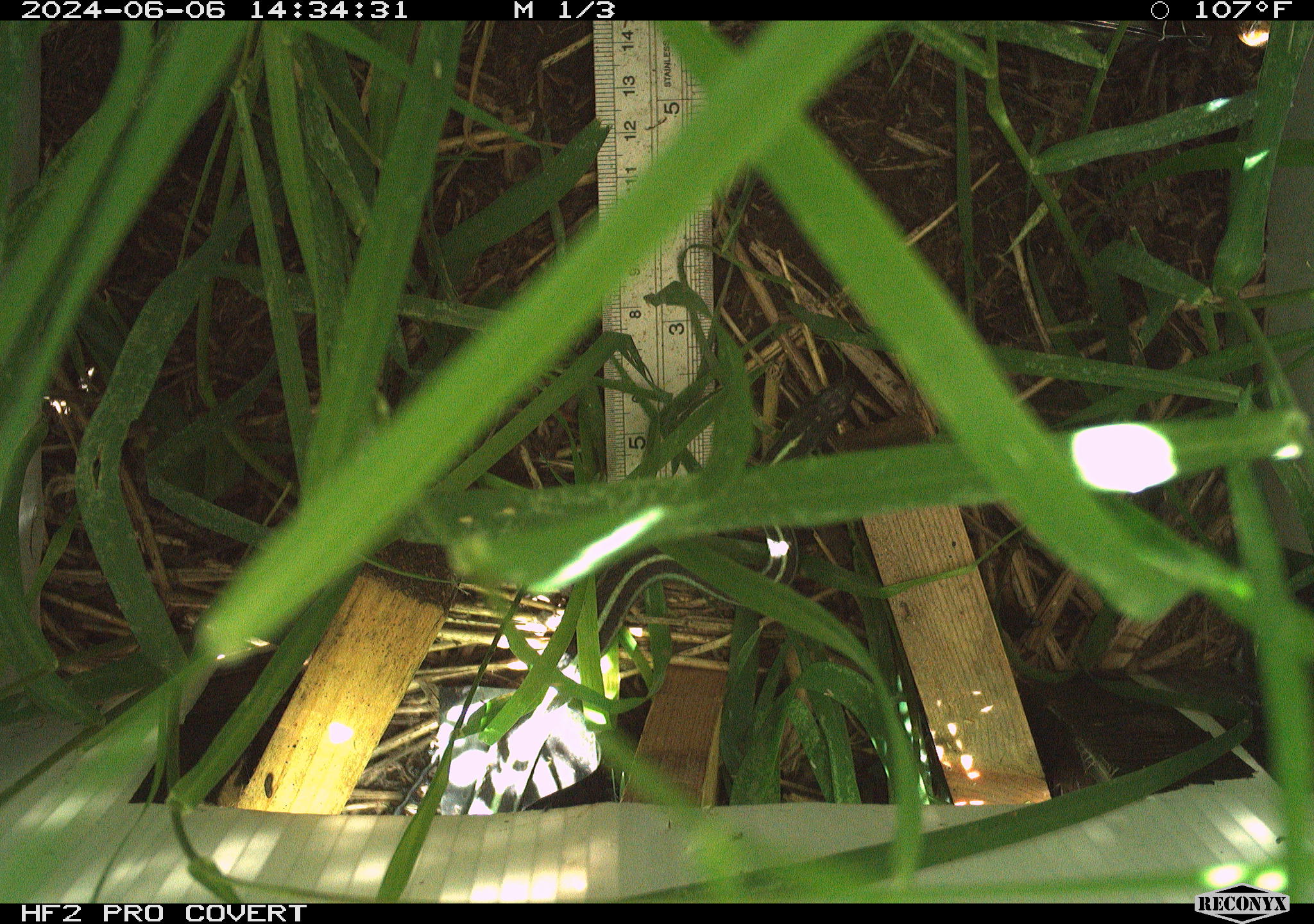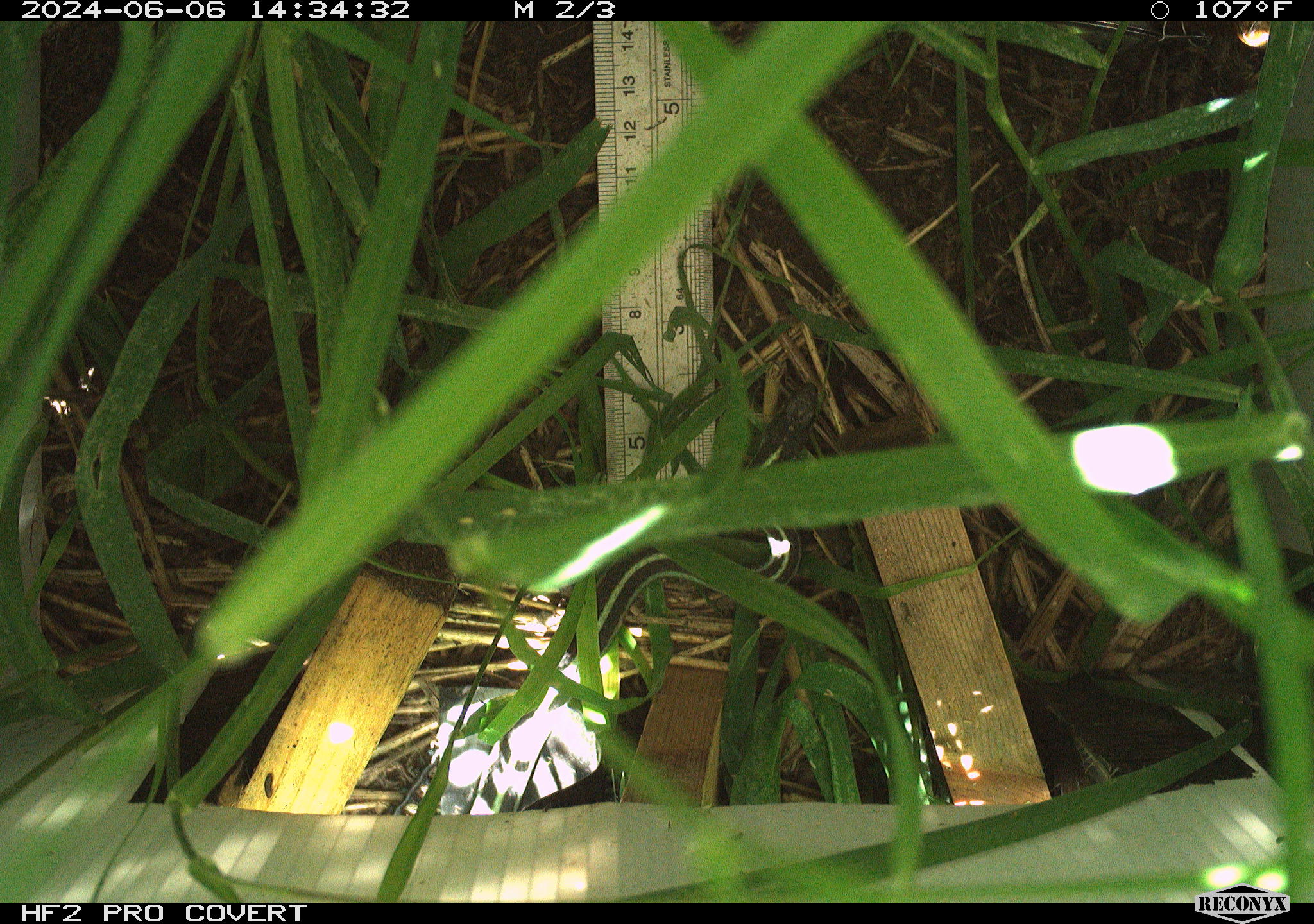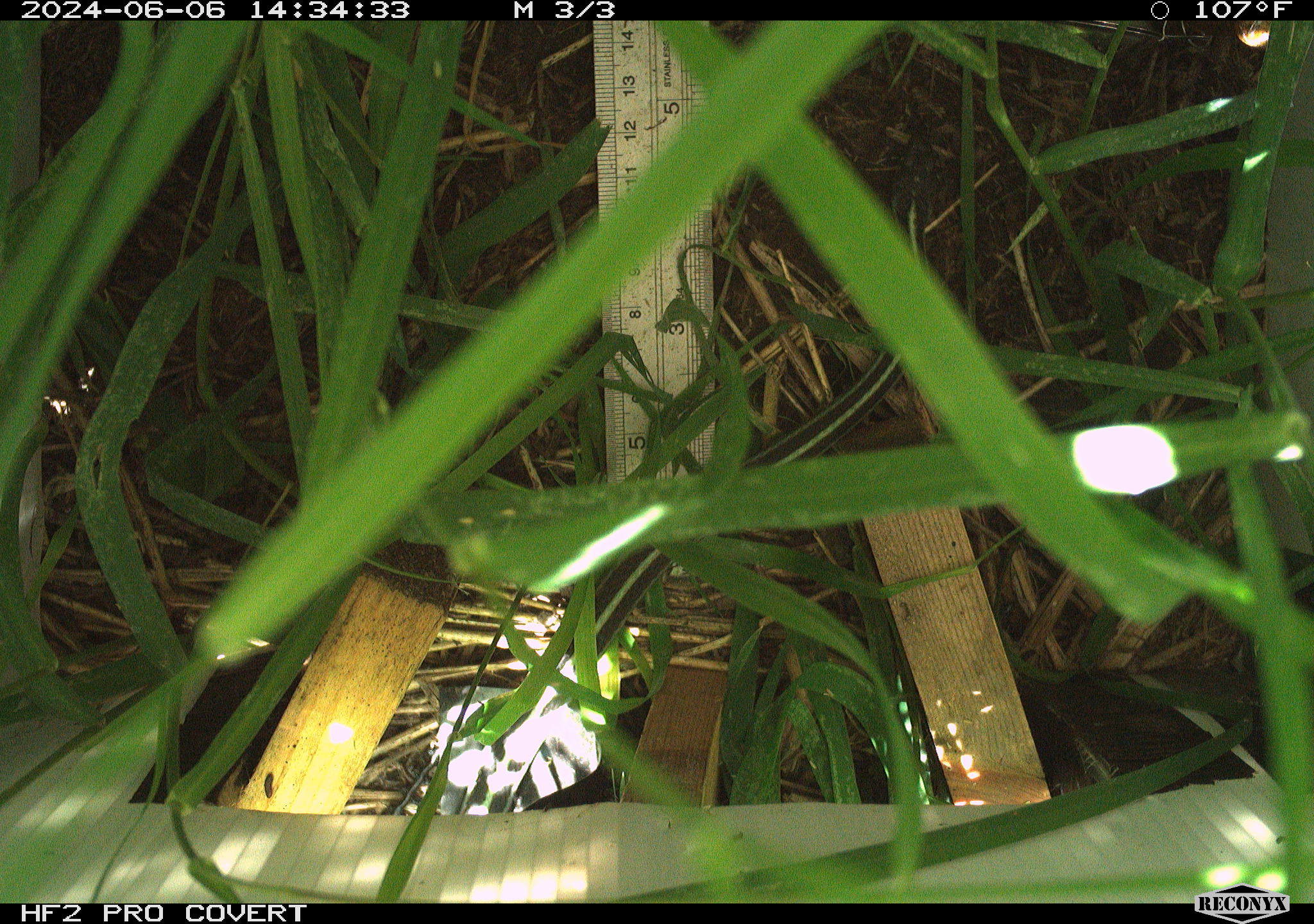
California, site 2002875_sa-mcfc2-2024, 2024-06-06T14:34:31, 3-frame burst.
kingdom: Animalia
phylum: Chordata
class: Reptilia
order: Squamata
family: Colubridae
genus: Thamnophis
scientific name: Thamnophis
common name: american gartersnakes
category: thamnophis species